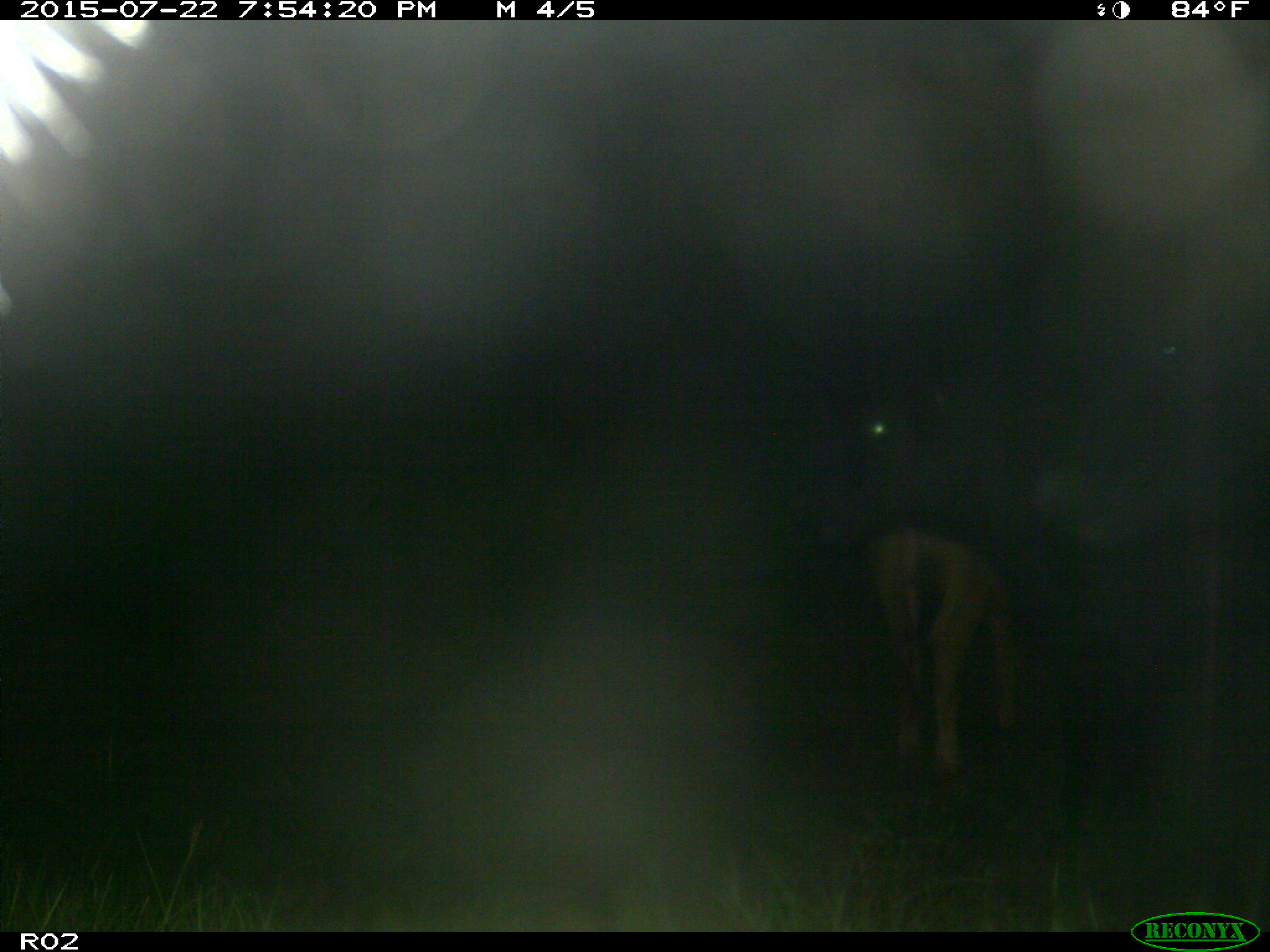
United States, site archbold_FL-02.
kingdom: Animalia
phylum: Chordata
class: Mammalia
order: Artiodactyla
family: Bovidae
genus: Bos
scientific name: Bos taurus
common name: domestic cow